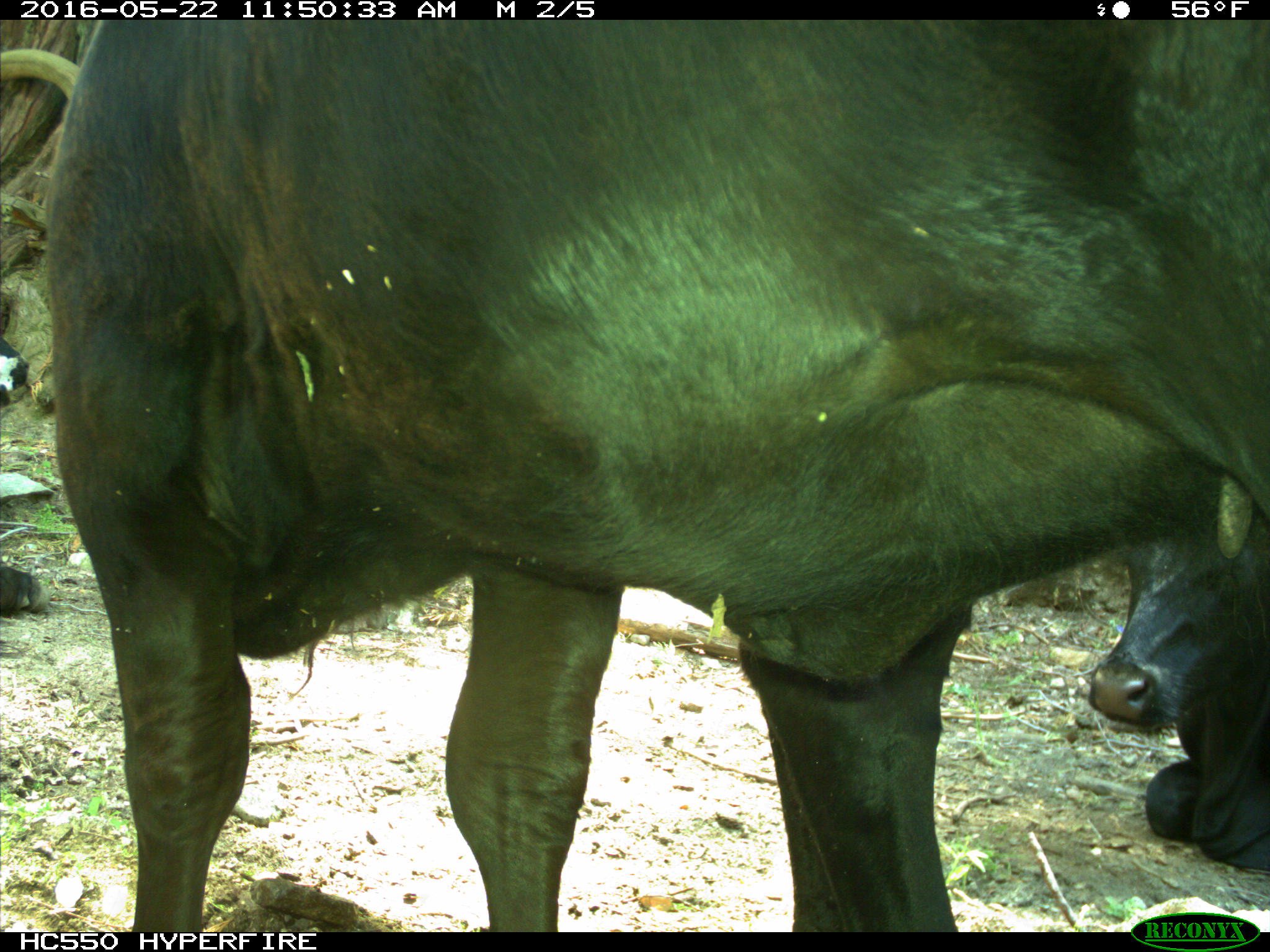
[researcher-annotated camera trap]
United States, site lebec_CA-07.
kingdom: Animalia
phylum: Chordata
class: Mammalia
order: Artiodactyla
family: Bovidae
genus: Bos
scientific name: Bos taurus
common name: domestic cow